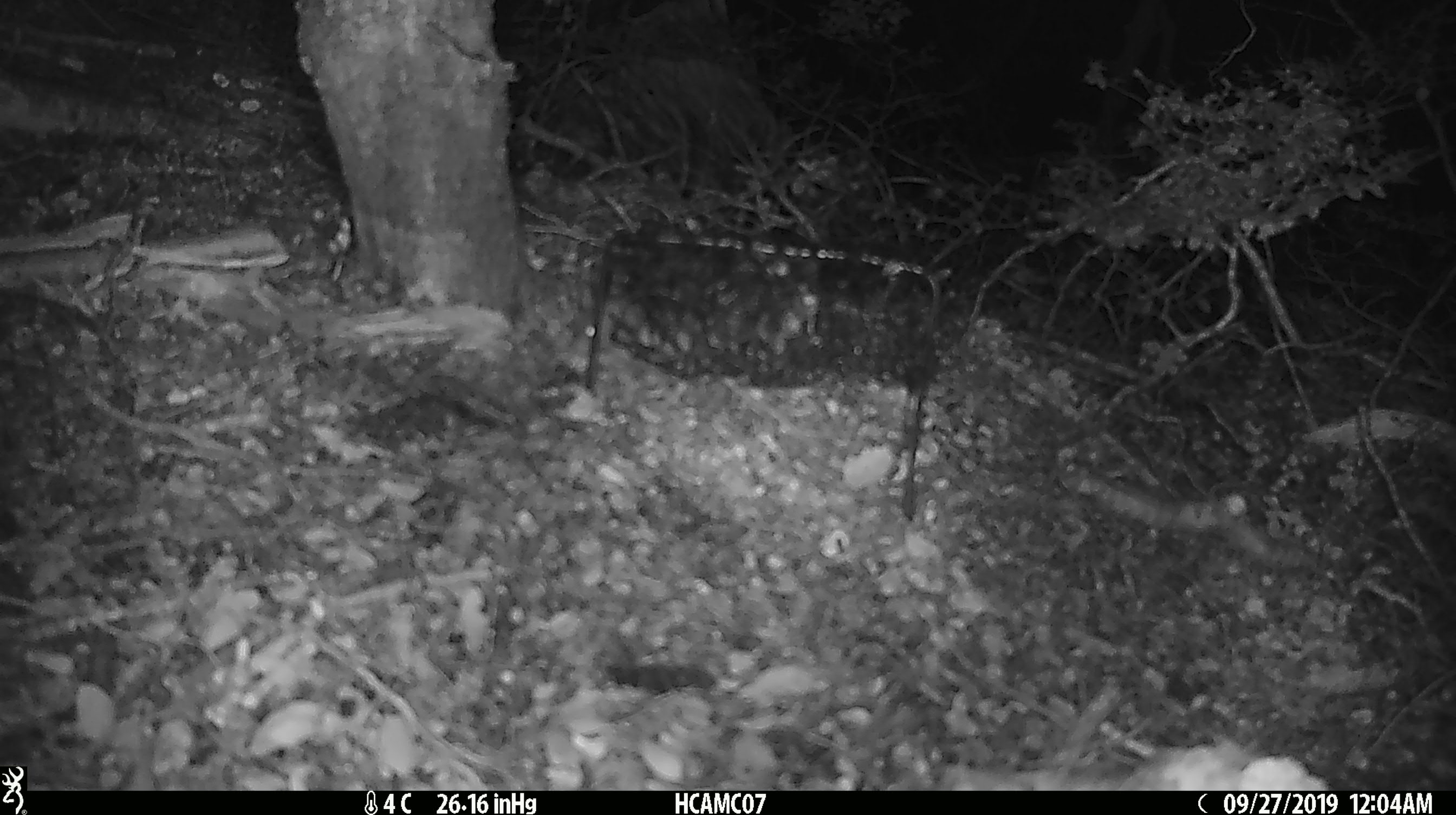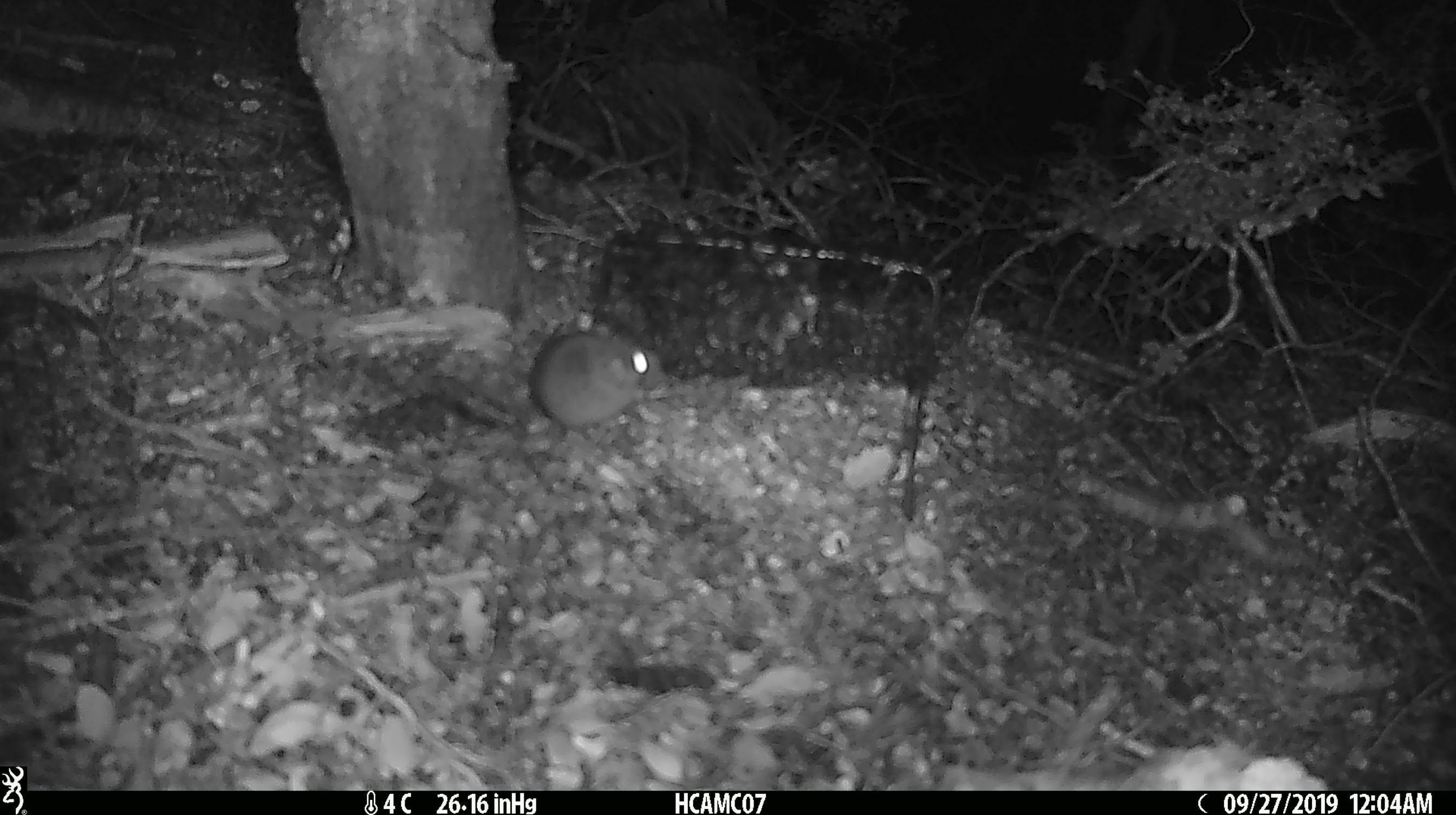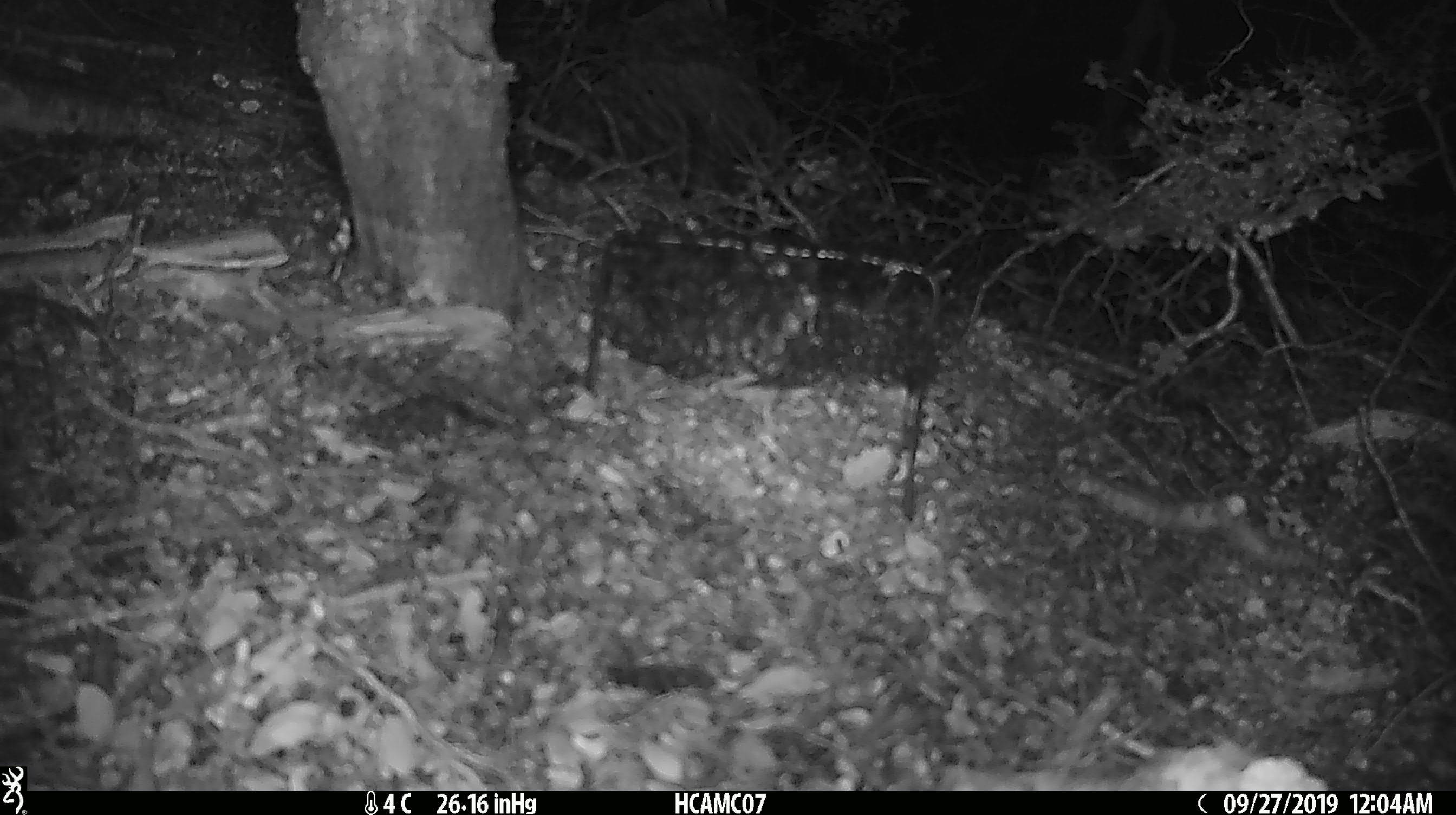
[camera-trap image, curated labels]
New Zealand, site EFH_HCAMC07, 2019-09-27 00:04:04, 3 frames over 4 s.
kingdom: Animalia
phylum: Chordata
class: Mammalia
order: Rodentia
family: Muridae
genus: Mus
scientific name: Mus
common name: mouse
Mouse (Mus).